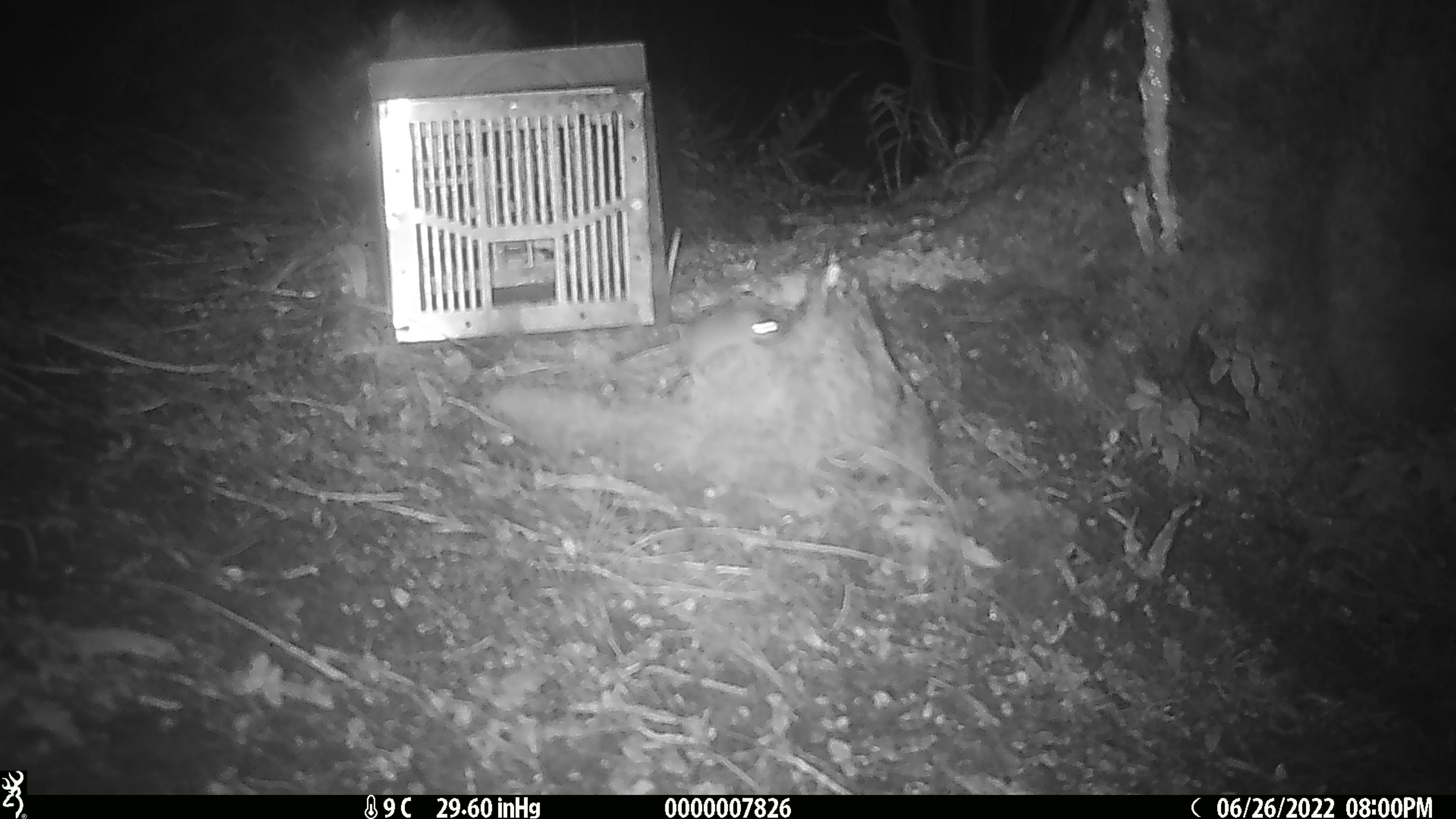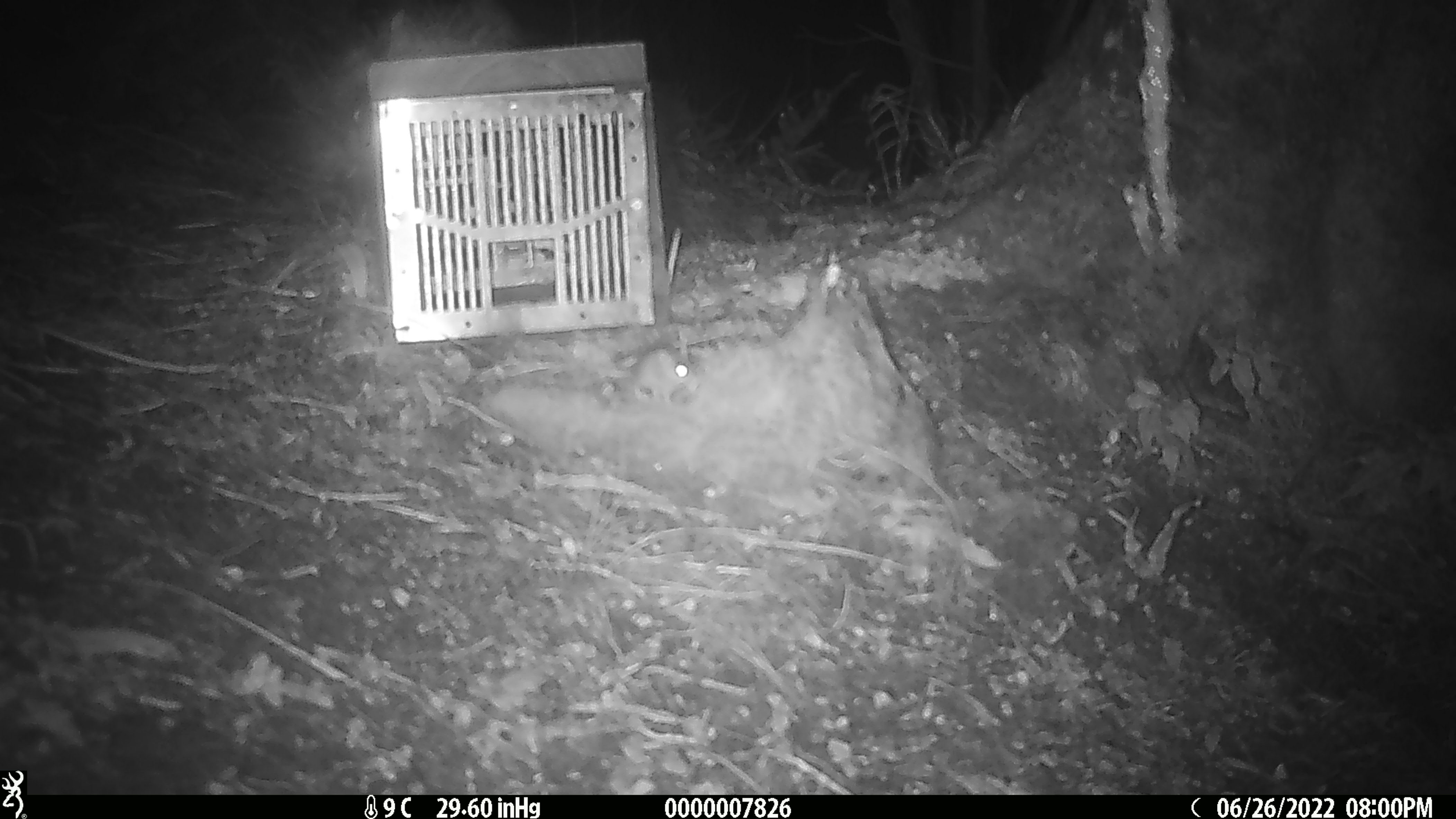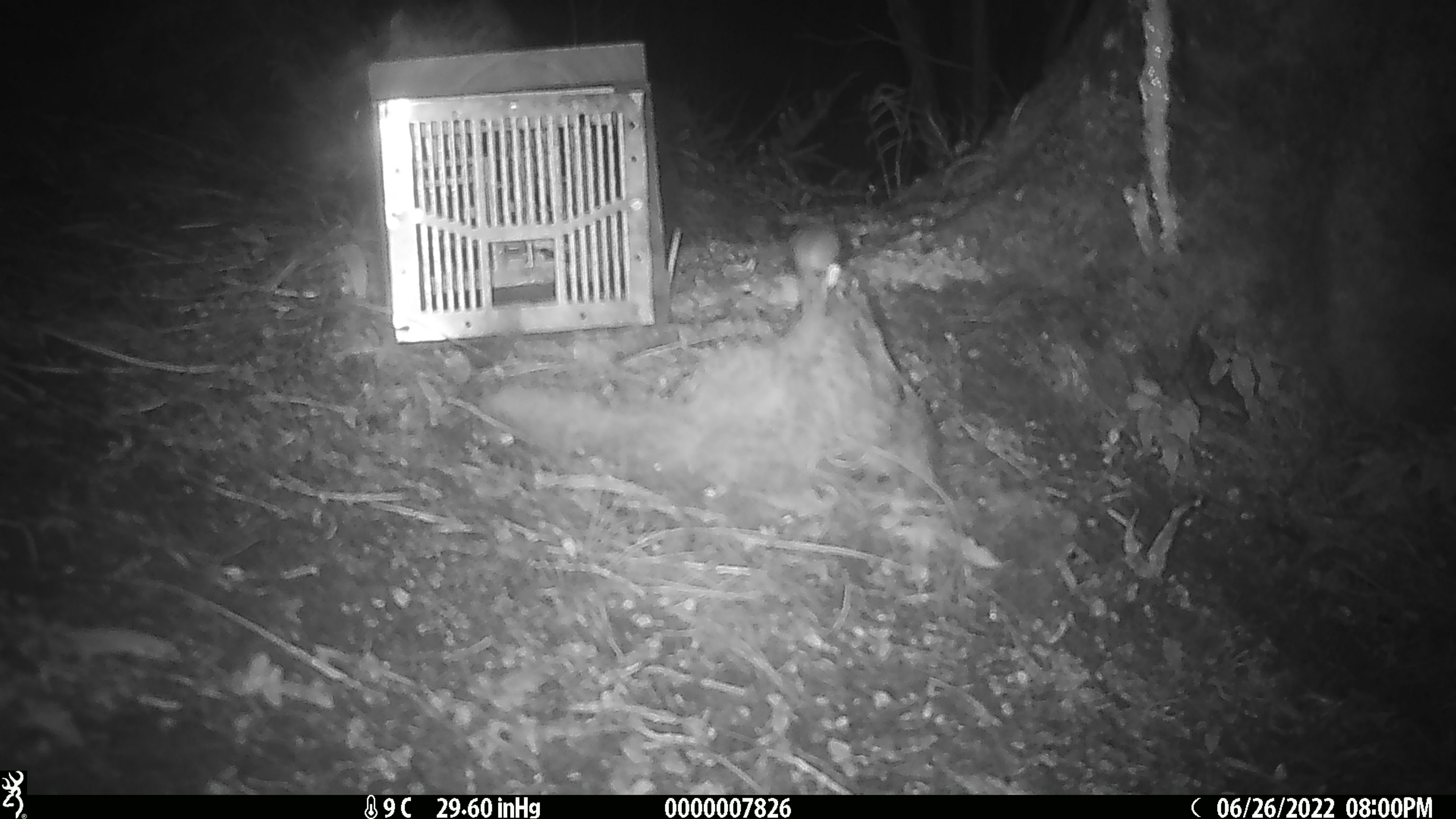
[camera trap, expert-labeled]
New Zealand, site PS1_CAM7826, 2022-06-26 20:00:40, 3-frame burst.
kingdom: Animalia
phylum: Chordata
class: Mammalia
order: Rodentia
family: Muridae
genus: Mus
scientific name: Mus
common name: mouse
Mouse (Mus).